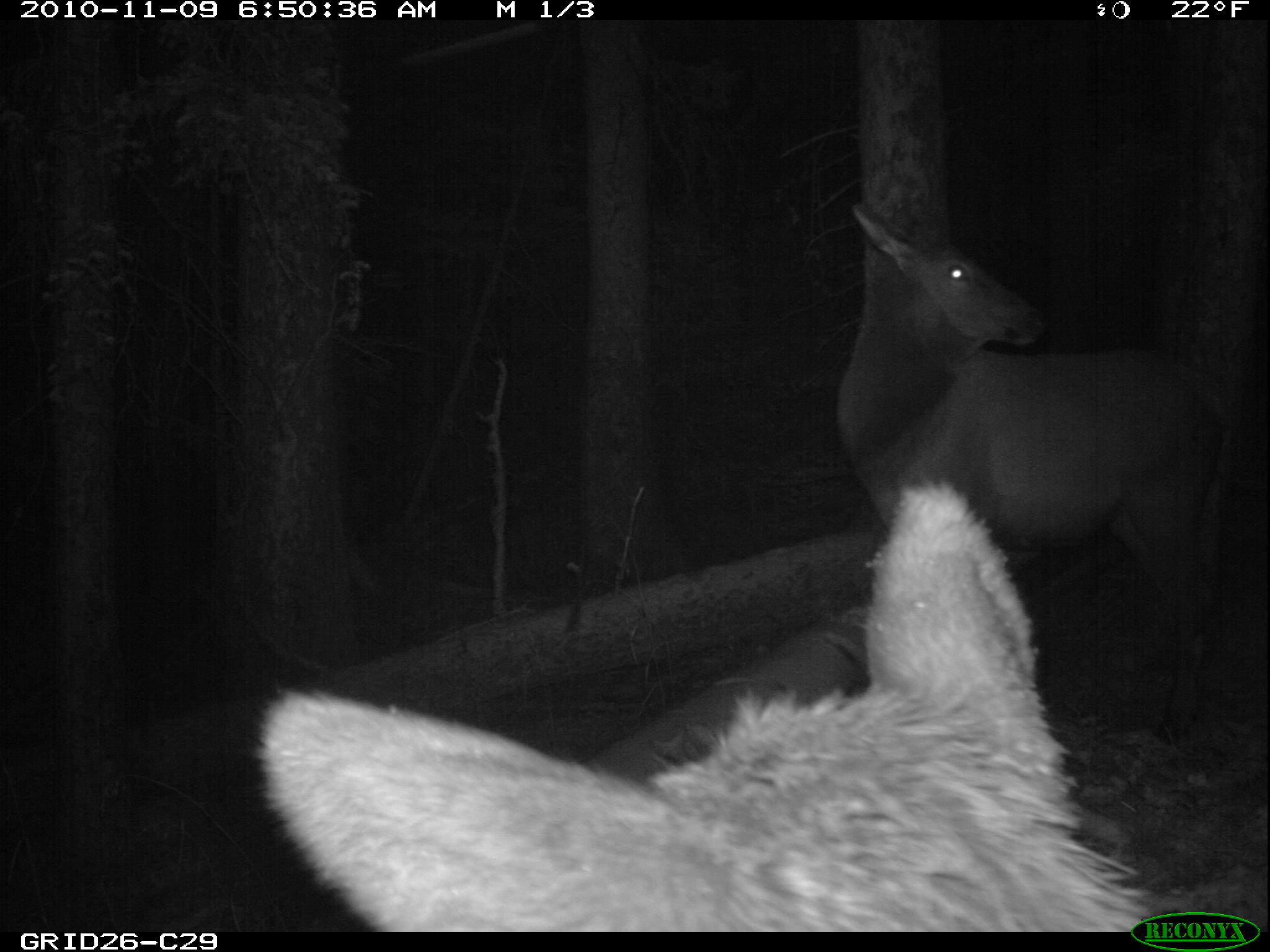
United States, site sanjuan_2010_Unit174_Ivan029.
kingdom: Animalia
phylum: Chordata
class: Mammalia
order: Artiodactyla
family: Cervidae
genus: Cervus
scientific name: Cervus elaphus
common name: red deer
Cervus elaphus (red deer).